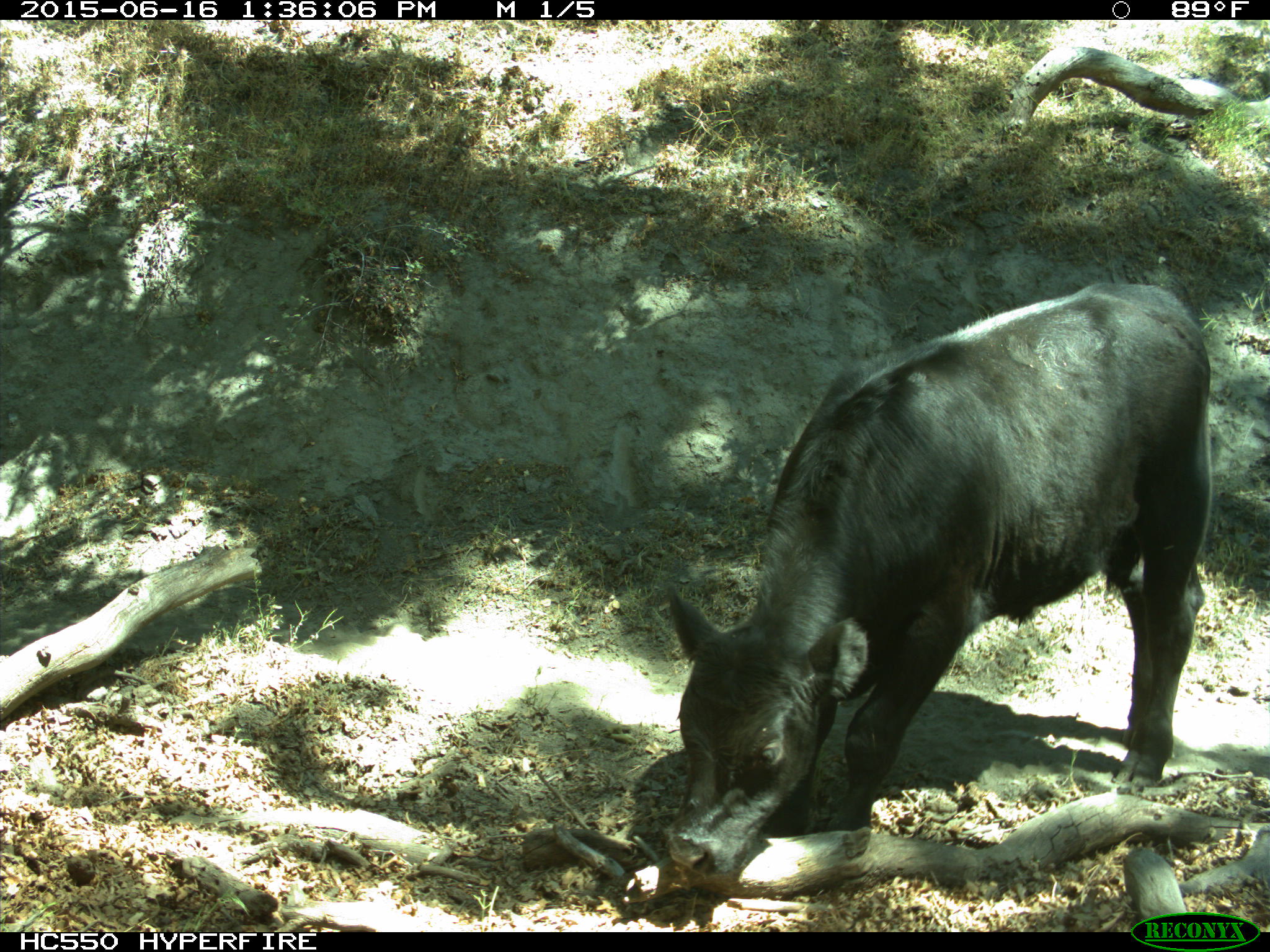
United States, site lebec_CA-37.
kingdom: Animalia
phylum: Chordata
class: Mammalia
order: Artiodactyla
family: Bovidae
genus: Bos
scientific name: Bos taurus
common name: domestic cow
Bos taurus (domestic cow).